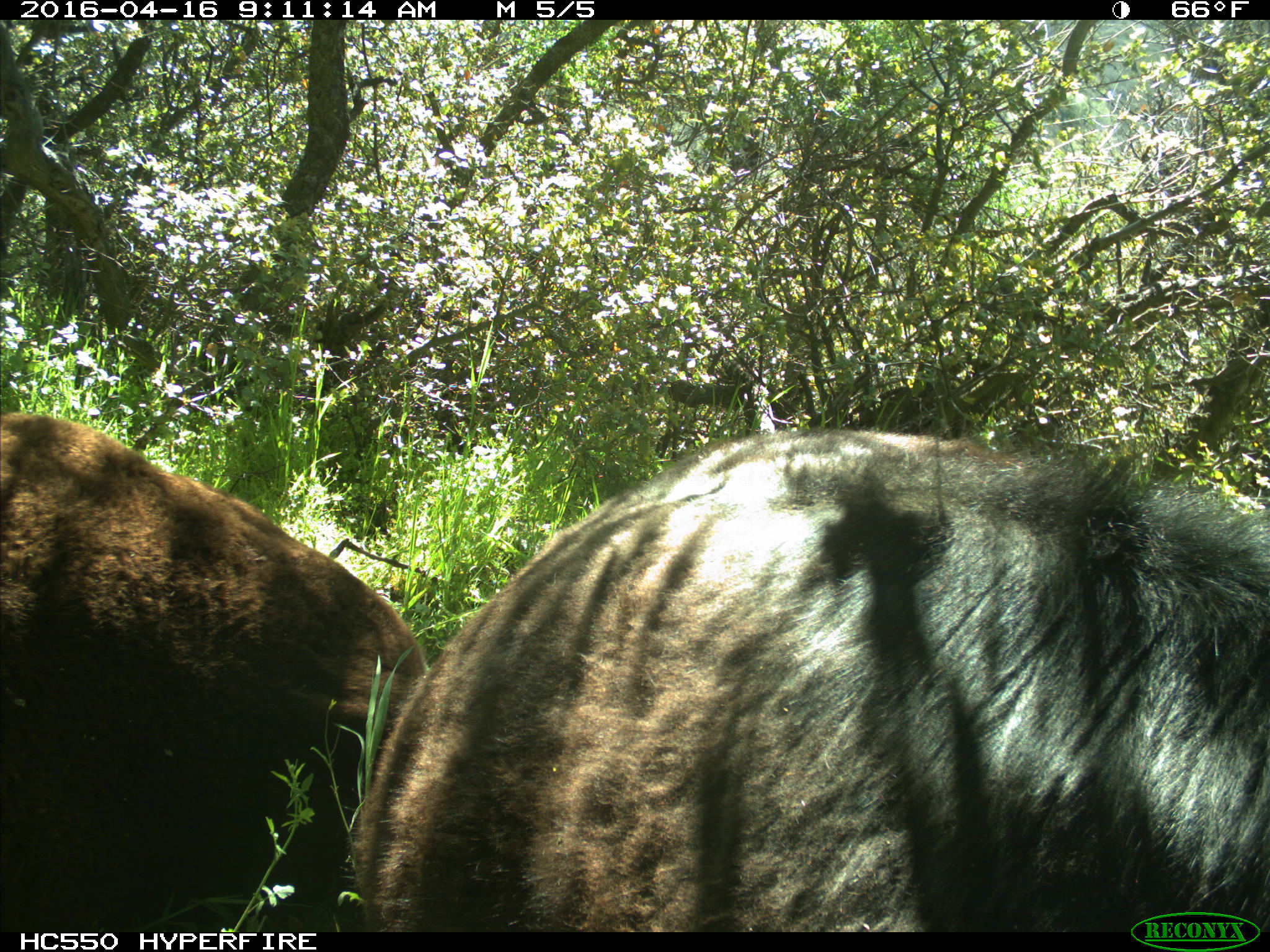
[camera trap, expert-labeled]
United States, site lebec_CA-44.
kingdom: Animalia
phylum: Chordata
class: Mammalia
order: Artiodactyla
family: Bovidae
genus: Bos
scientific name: Bos taurus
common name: domestic cow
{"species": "Bos taurus (domestic cow)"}